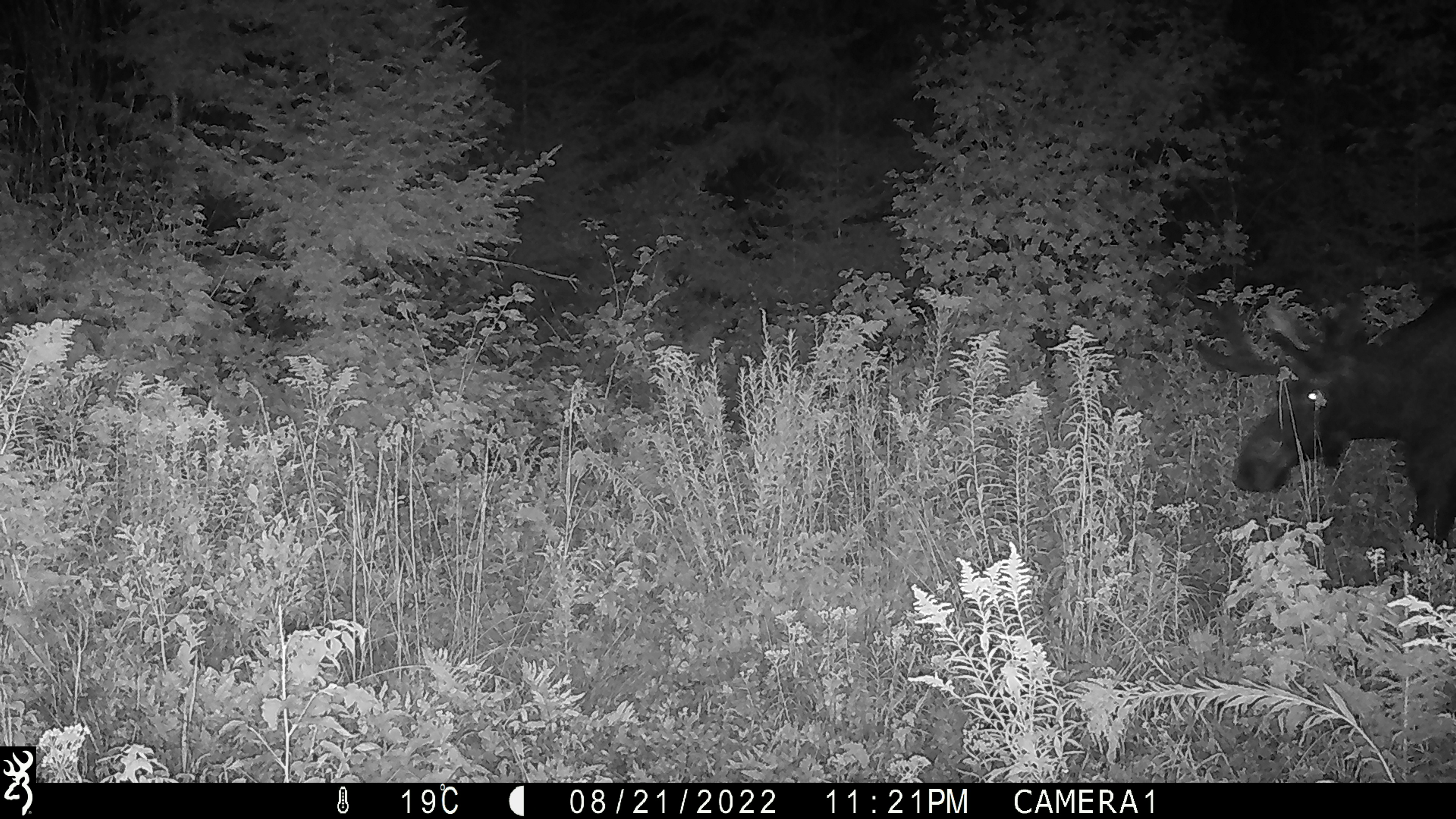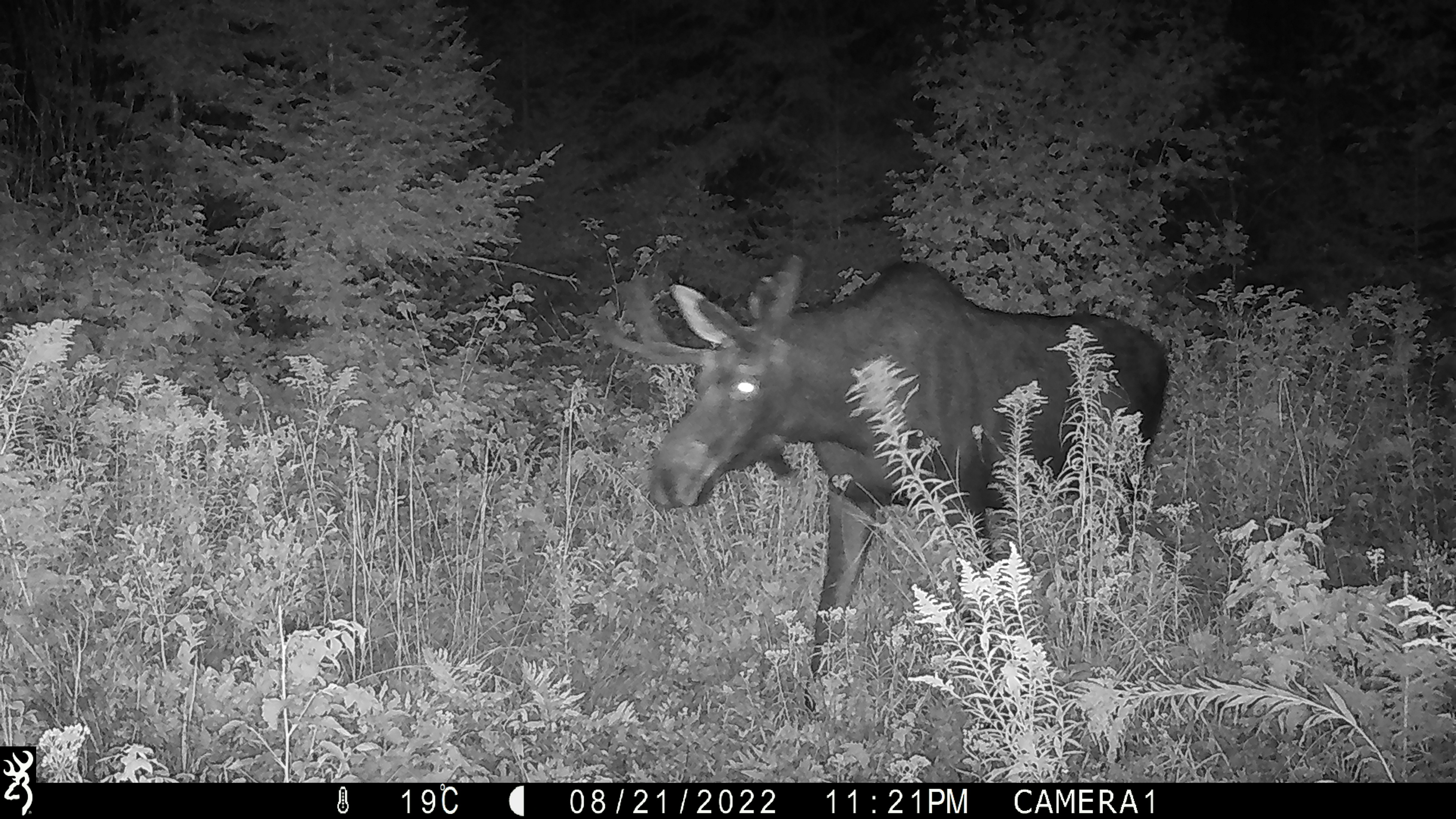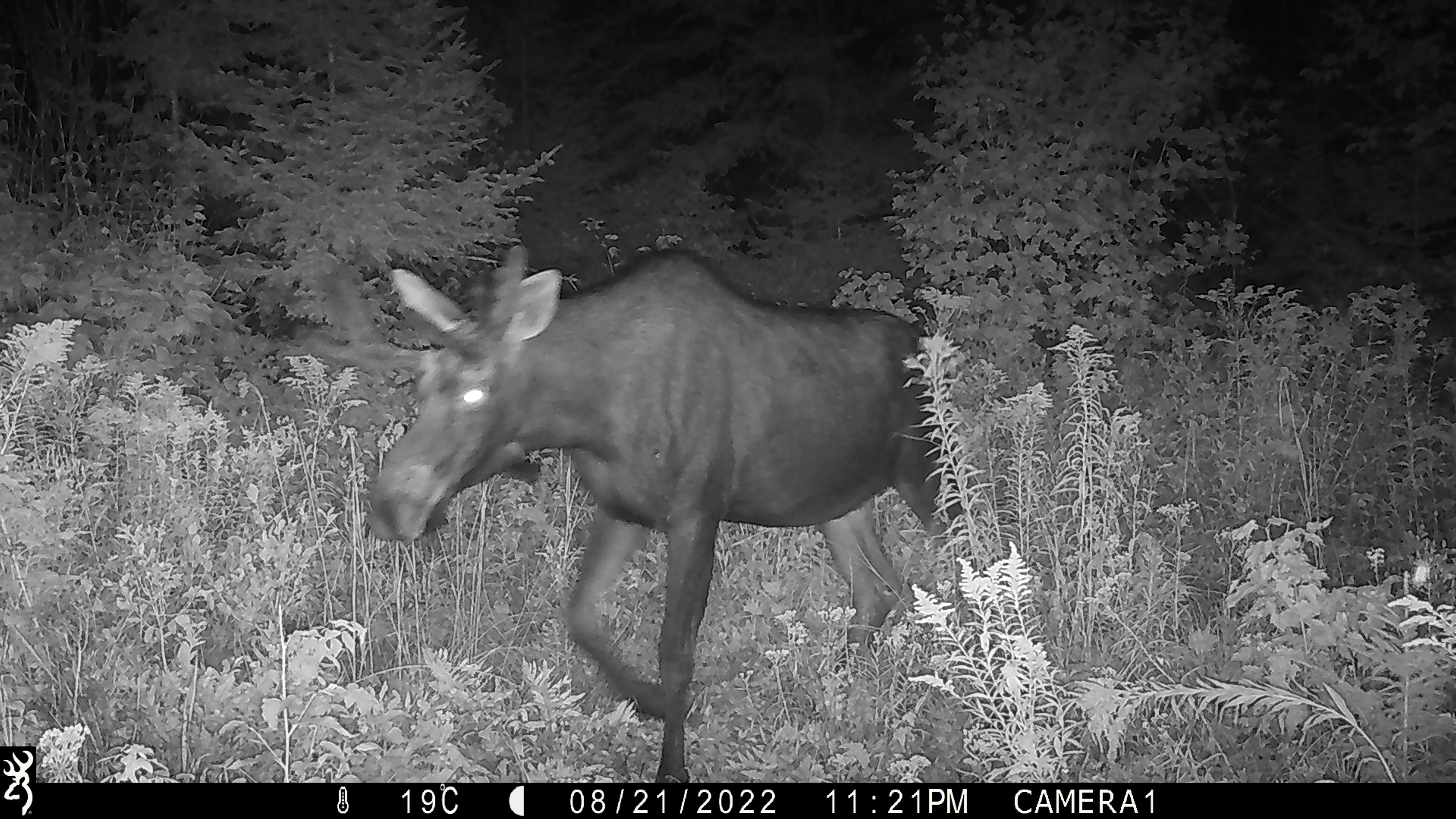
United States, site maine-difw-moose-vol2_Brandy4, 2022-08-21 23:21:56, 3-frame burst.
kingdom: Animalia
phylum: Chordata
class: Mammalia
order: Artiodactyla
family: Cervidae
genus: Alces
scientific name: Alces alces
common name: moose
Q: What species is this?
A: Moose (Alces alces).